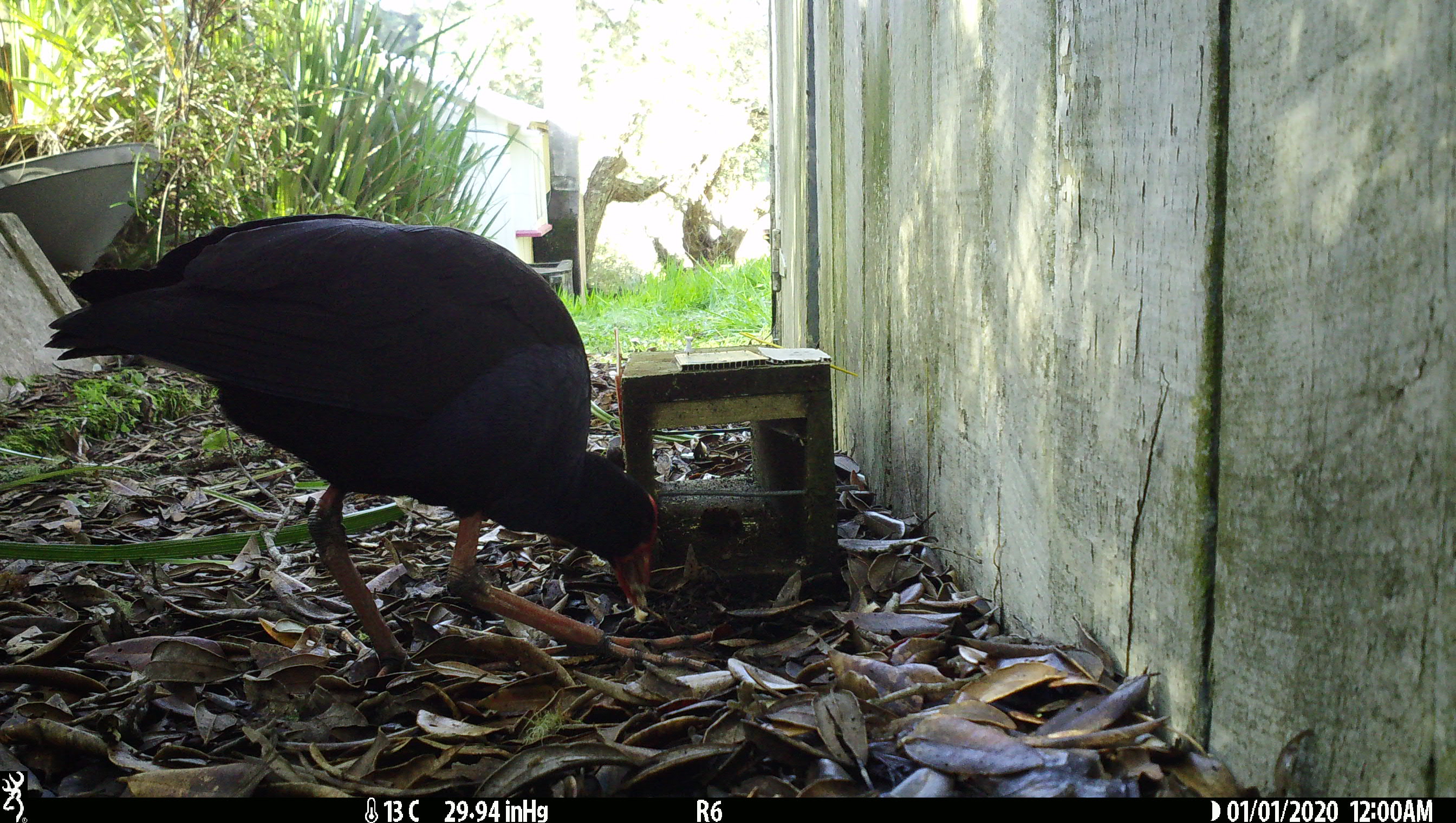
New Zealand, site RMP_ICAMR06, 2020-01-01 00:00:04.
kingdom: Animalia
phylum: Chordata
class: Aves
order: Gruiformes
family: Rallidae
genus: Porphyrio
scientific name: Porphyrio melanotus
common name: australasian swamphen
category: pukeko